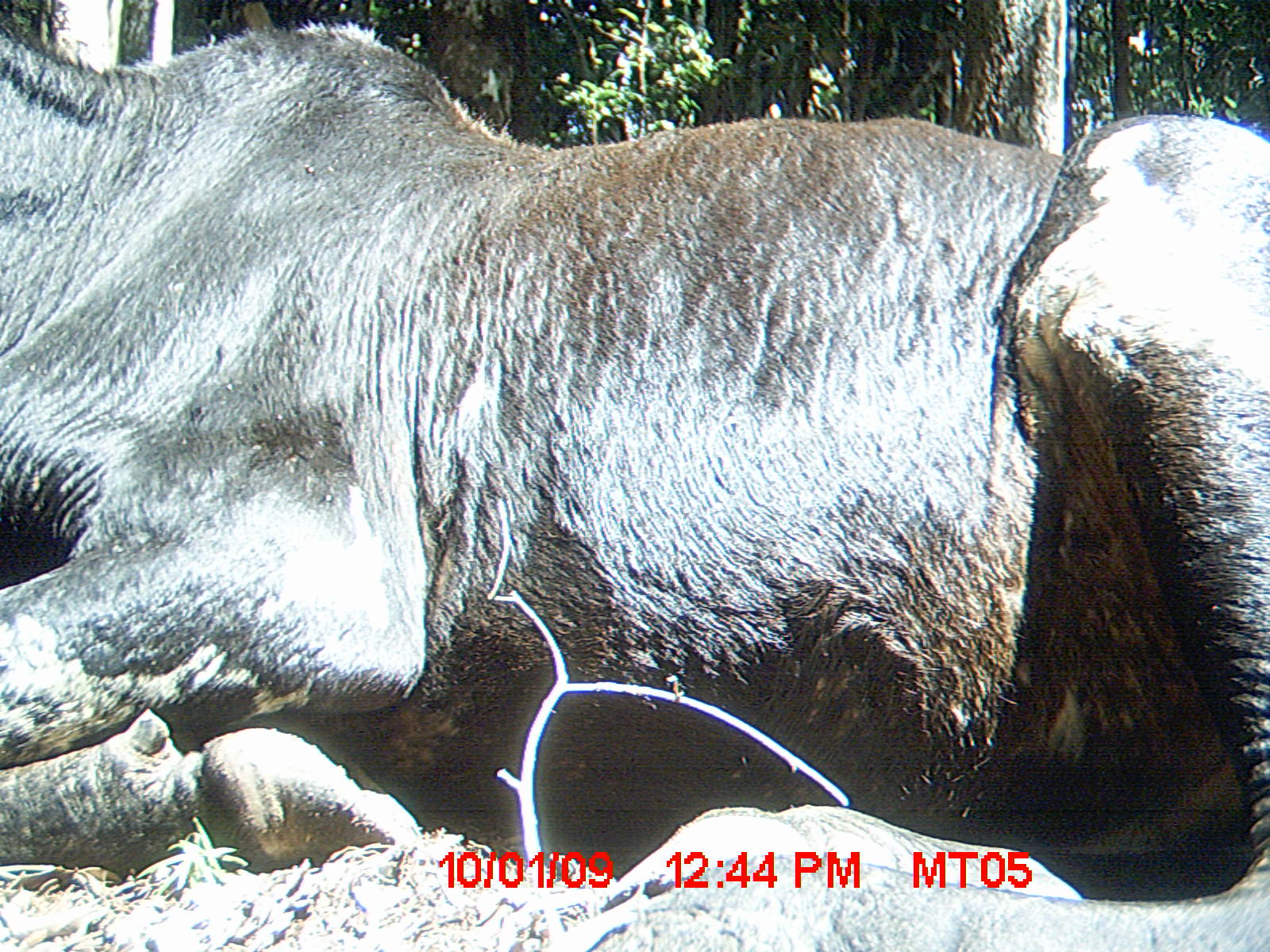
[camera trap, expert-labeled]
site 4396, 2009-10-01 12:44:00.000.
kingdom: Animalia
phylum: Chordata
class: Mammalia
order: Artiodactyla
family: Bovidae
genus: Bos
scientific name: Bos taurus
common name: domestic cattle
Bos taurus (domestic cattle), count 3.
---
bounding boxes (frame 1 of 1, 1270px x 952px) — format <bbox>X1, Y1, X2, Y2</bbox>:
bos taurus: <bbox>0, 17, 1270, 898</bbox>